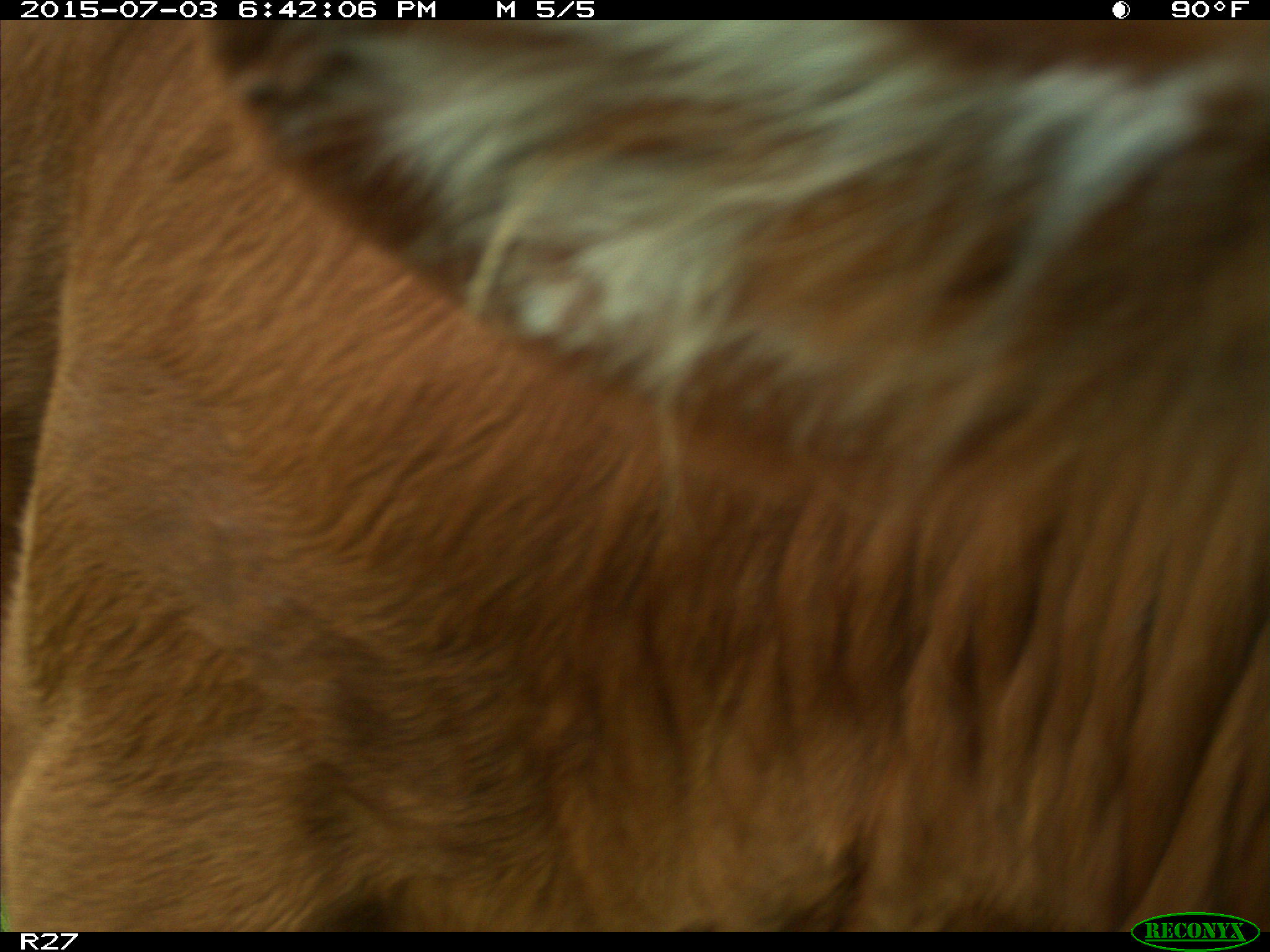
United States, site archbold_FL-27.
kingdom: Animalia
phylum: Chordata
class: Mammalia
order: Artiodactyla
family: Bovidae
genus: Bos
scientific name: Bos taurus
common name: domestic cow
Bos taurus (domestic cow).